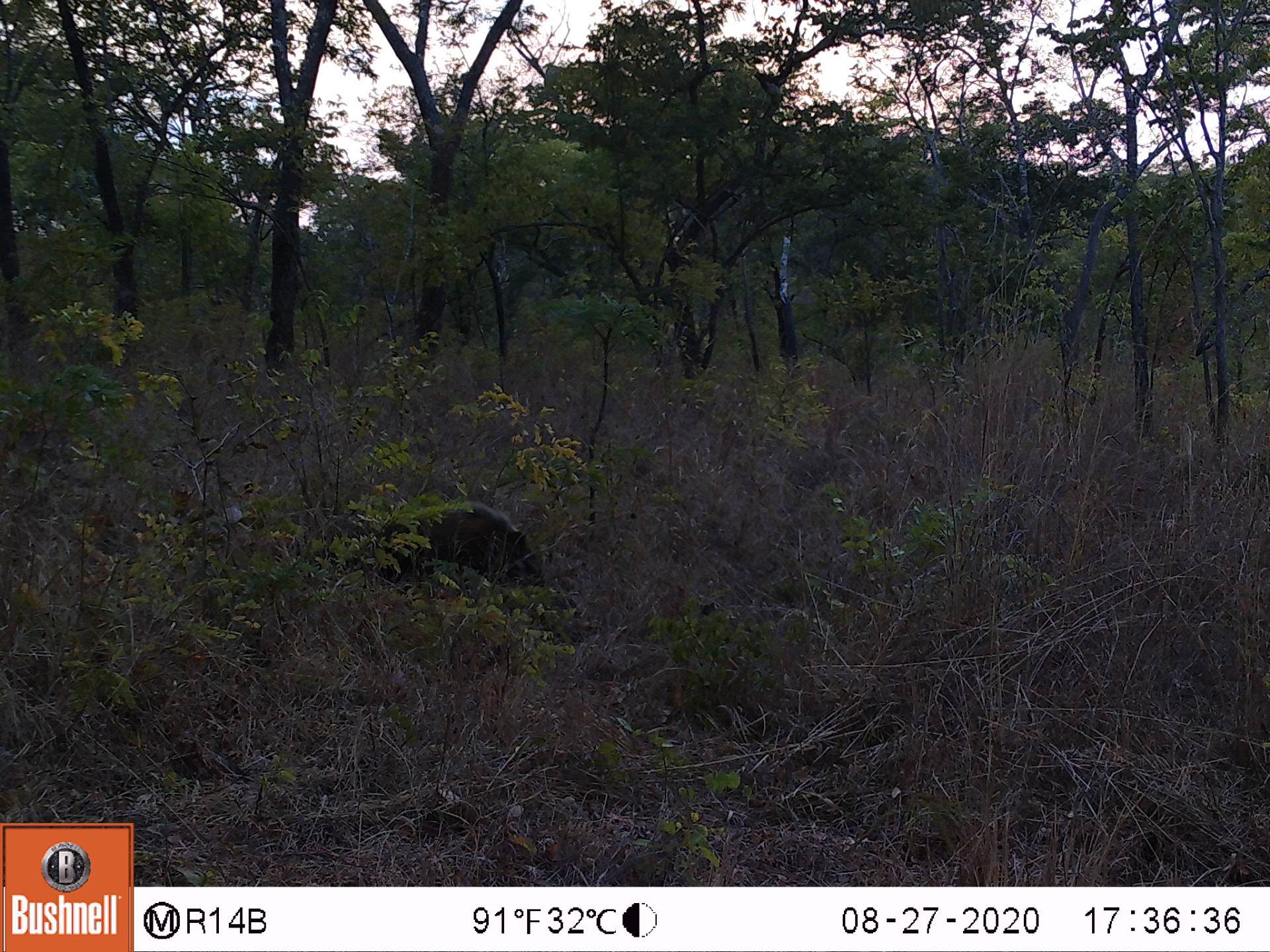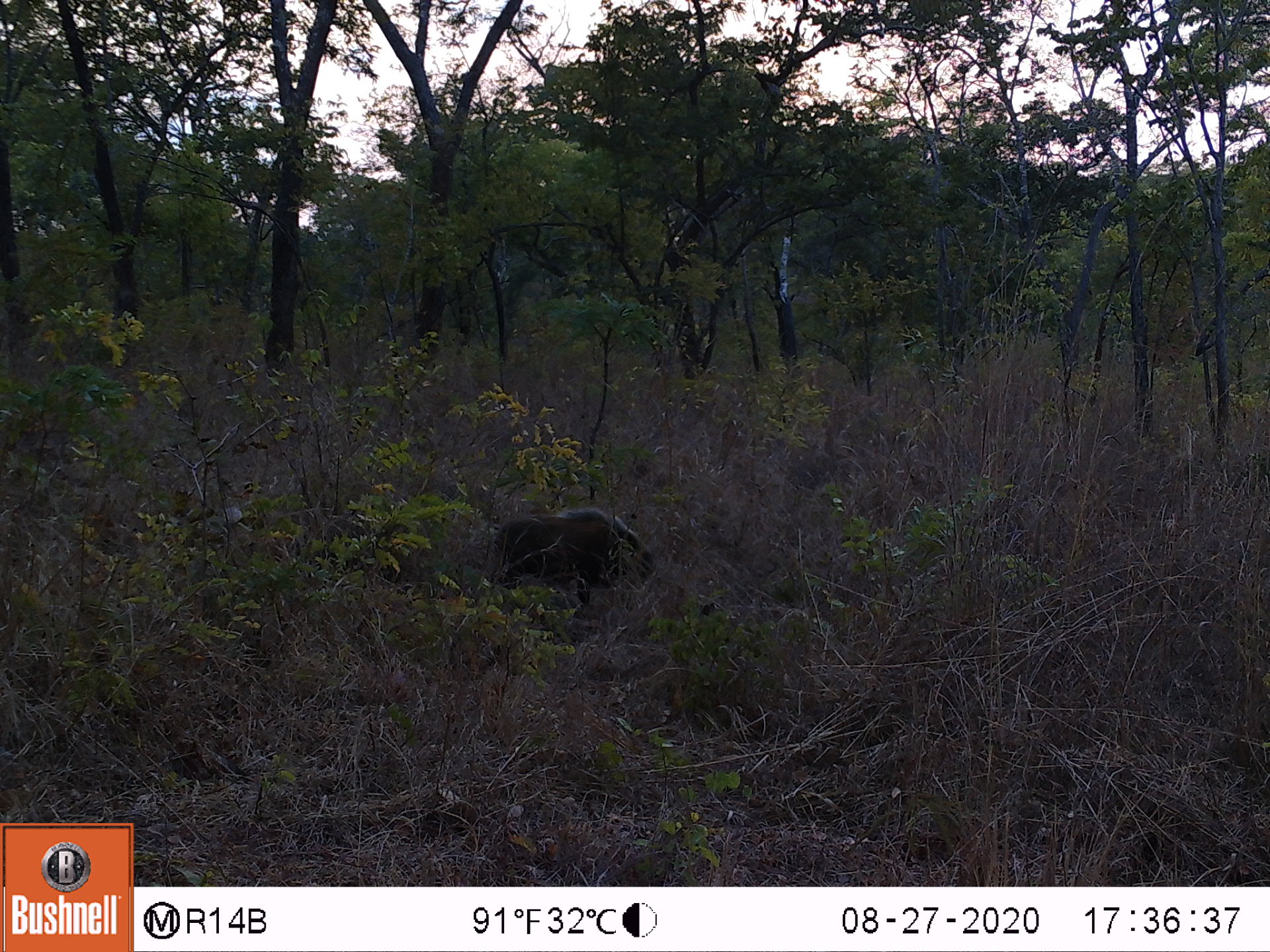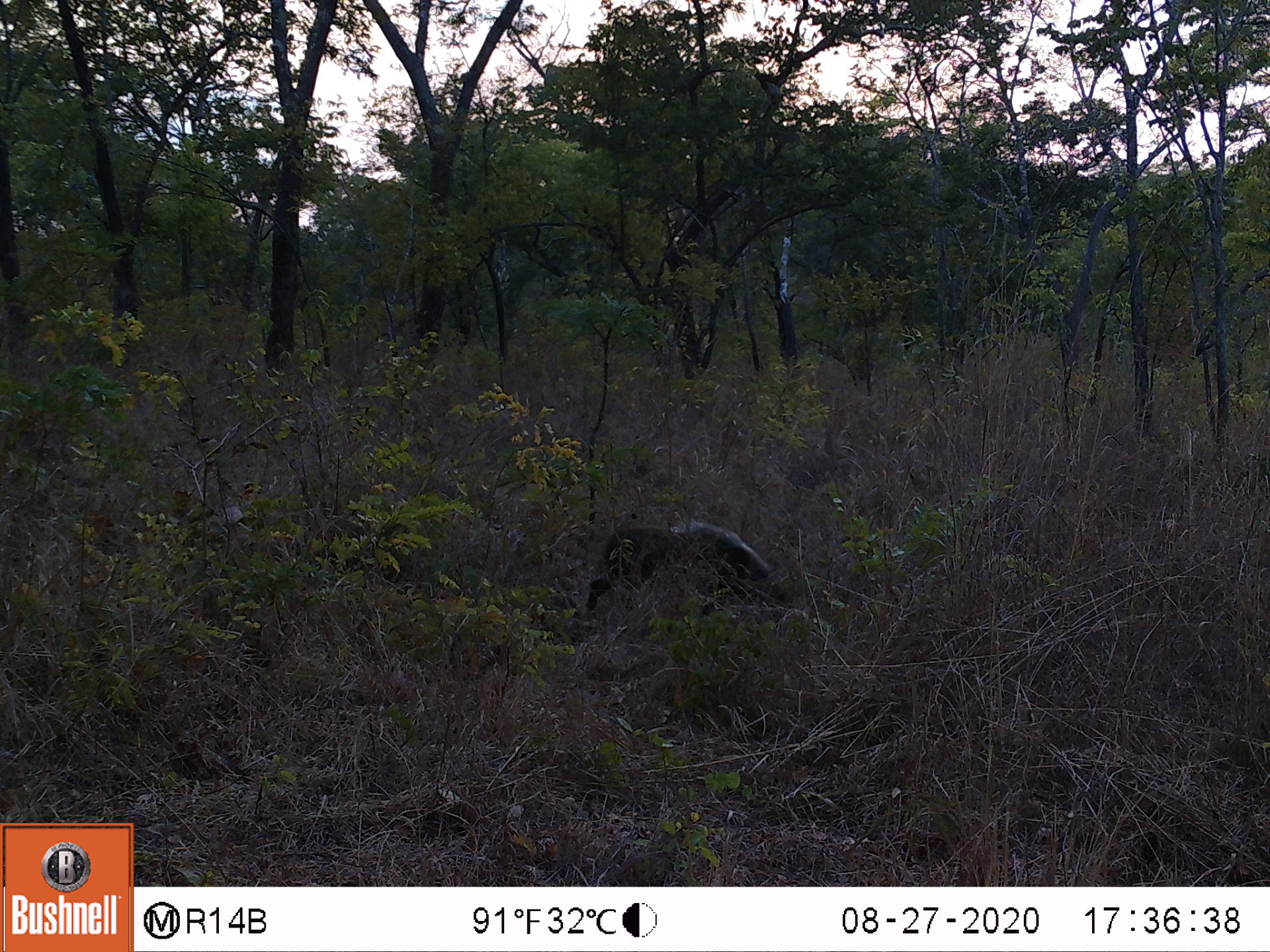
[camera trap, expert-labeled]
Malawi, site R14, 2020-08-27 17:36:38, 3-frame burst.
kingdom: Animalia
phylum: Chordata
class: Mammalia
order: Artiodactyla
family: Suidae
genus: Potamochoerus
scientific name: Potamochoerus larvatus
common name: bushpig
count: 1